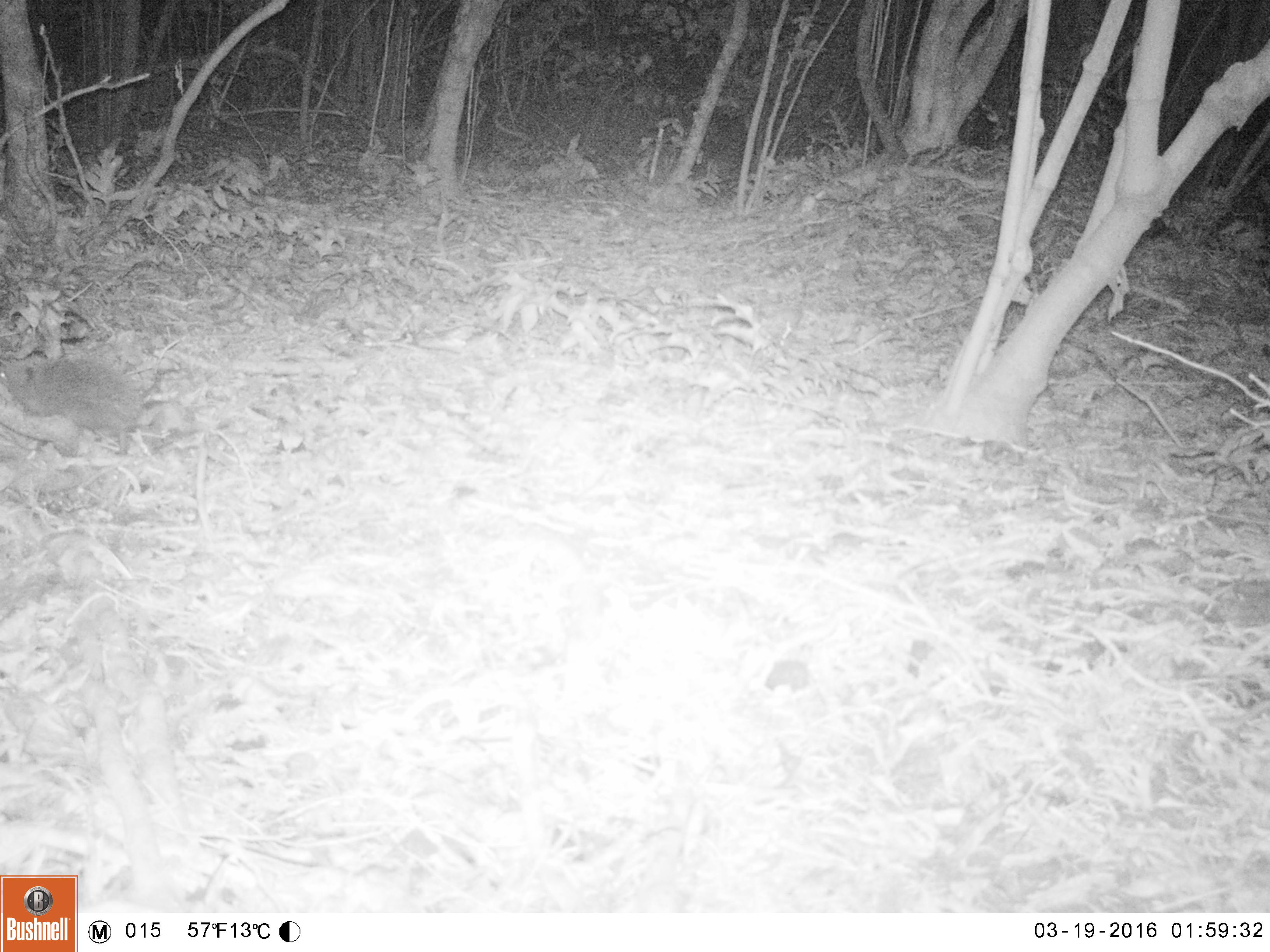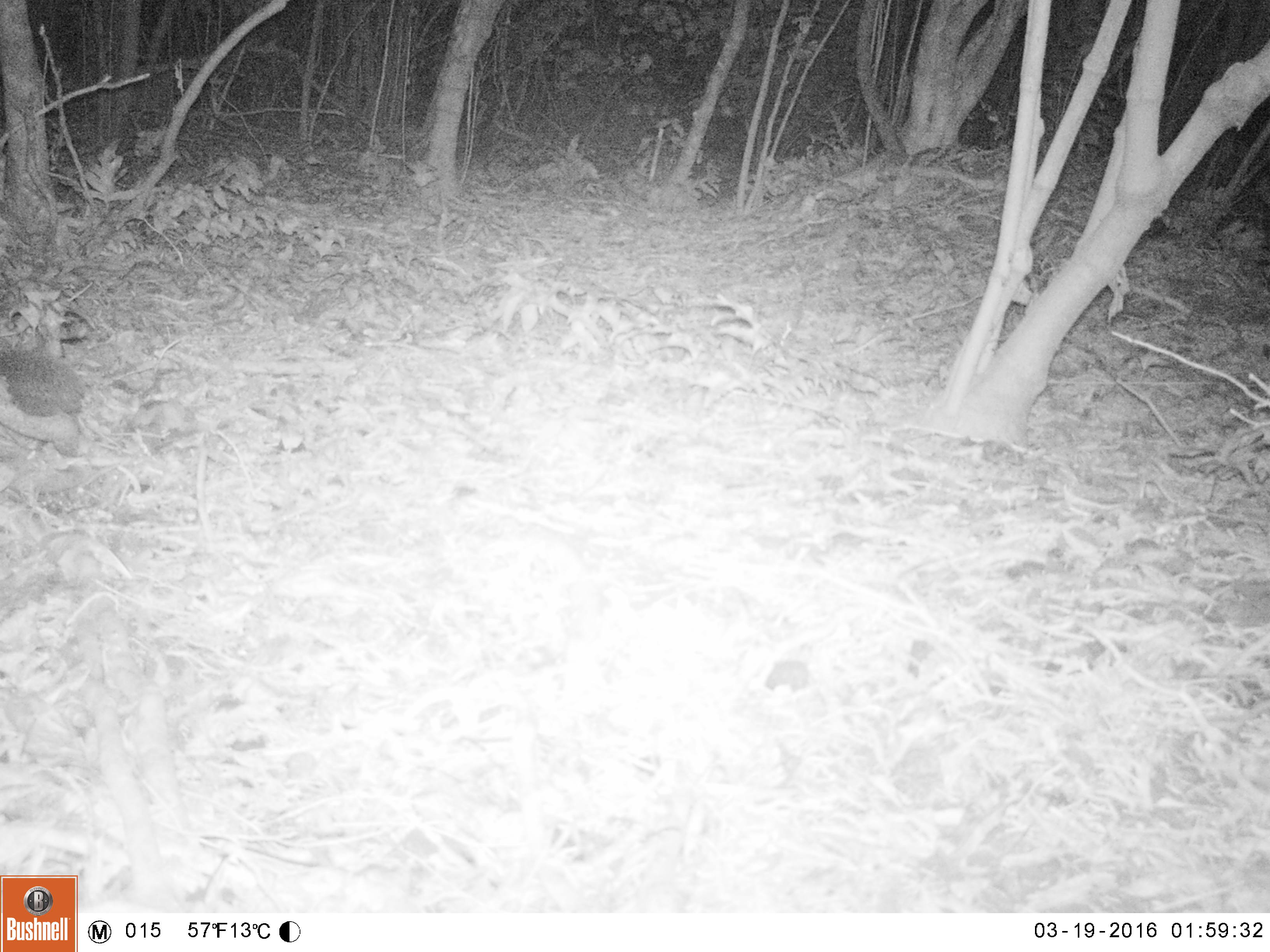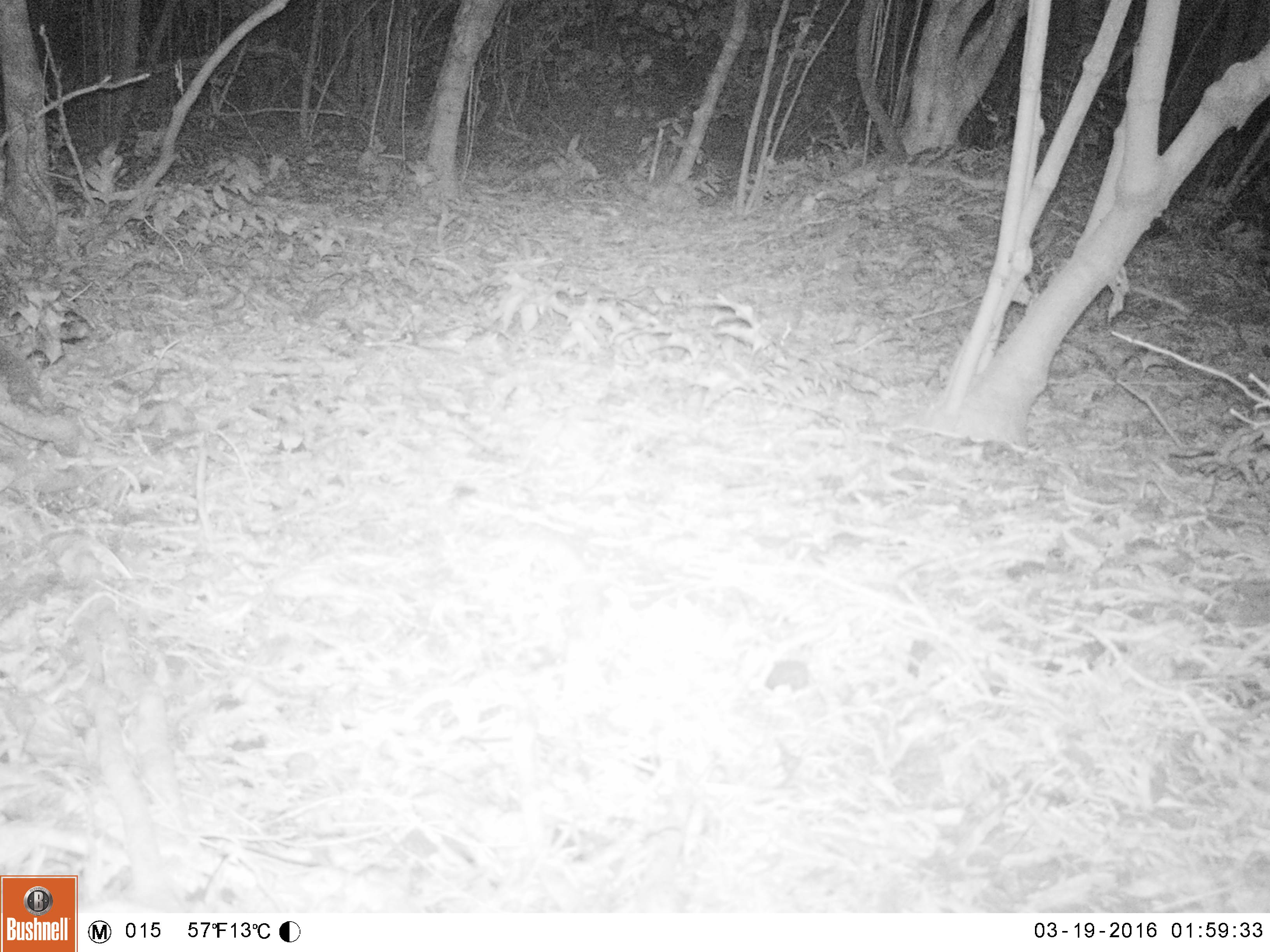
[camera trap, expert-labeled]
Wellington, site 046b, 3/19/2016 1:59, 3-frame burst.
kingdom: Animalia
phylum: Chordata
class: Mammalia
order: Eulipotyphla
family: Erinaceidae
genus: Erinaceus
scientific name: Erinaceus europaeus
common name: hedgehog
Hedgehog (Erinaceus europaeus).